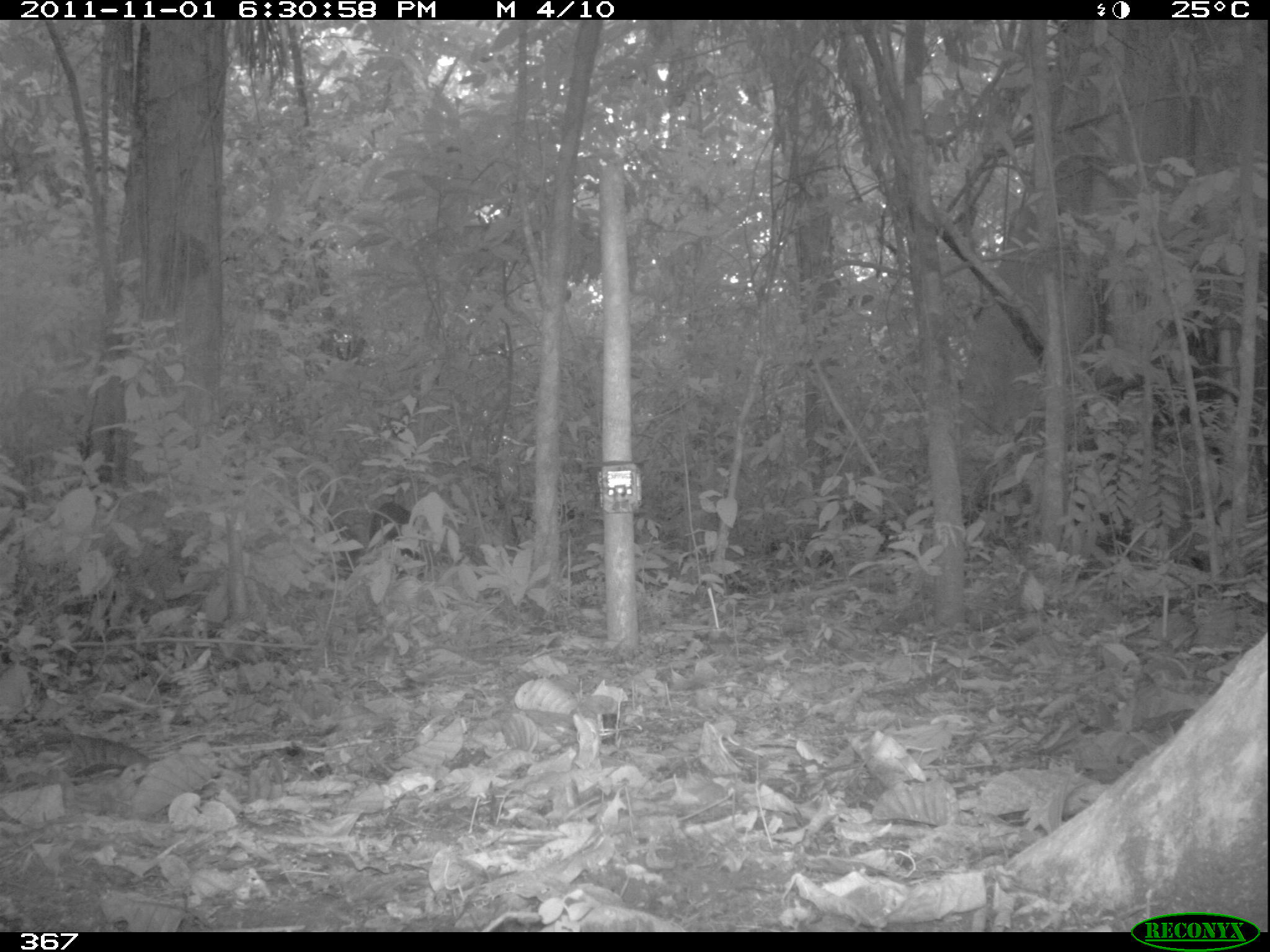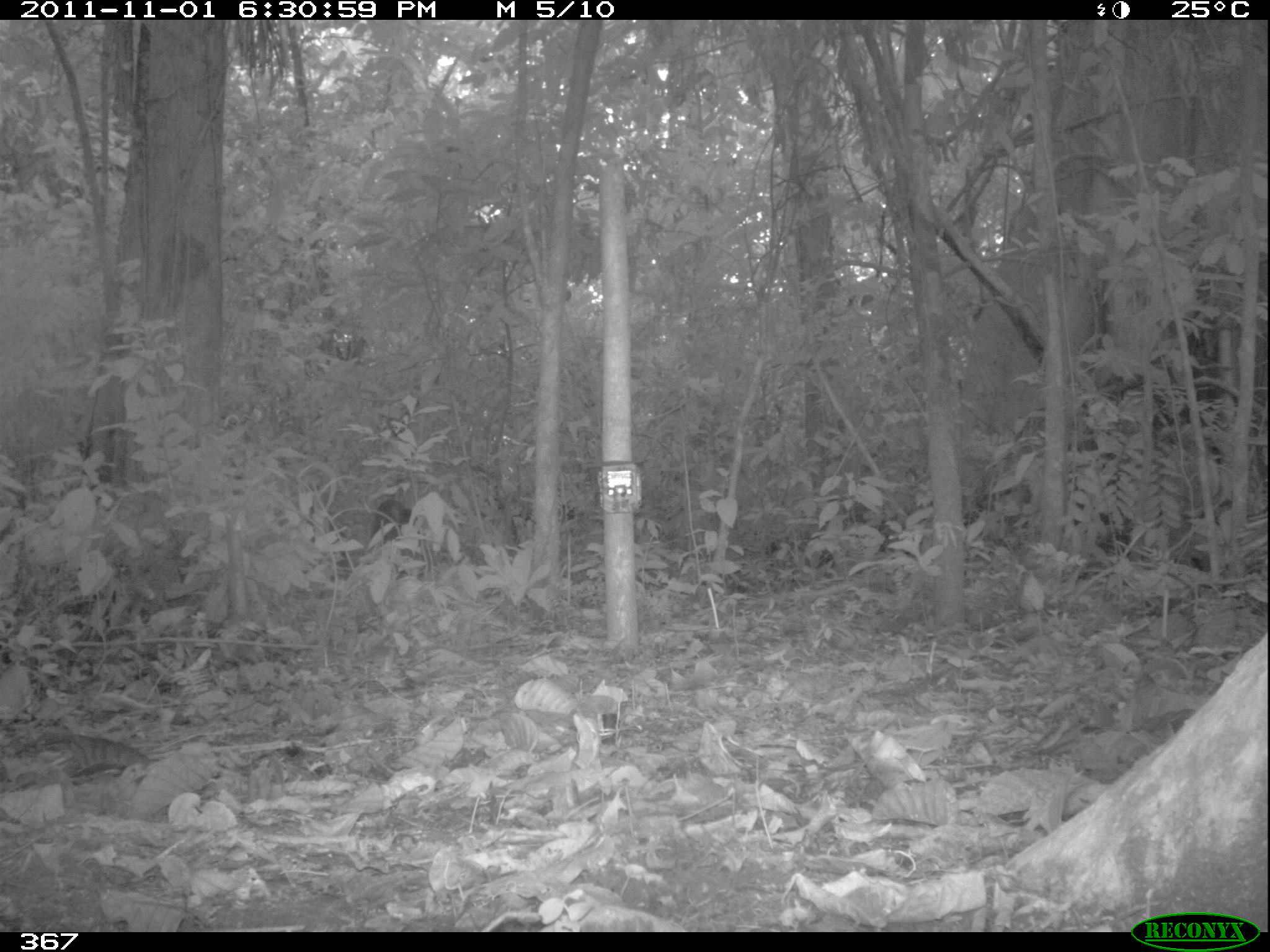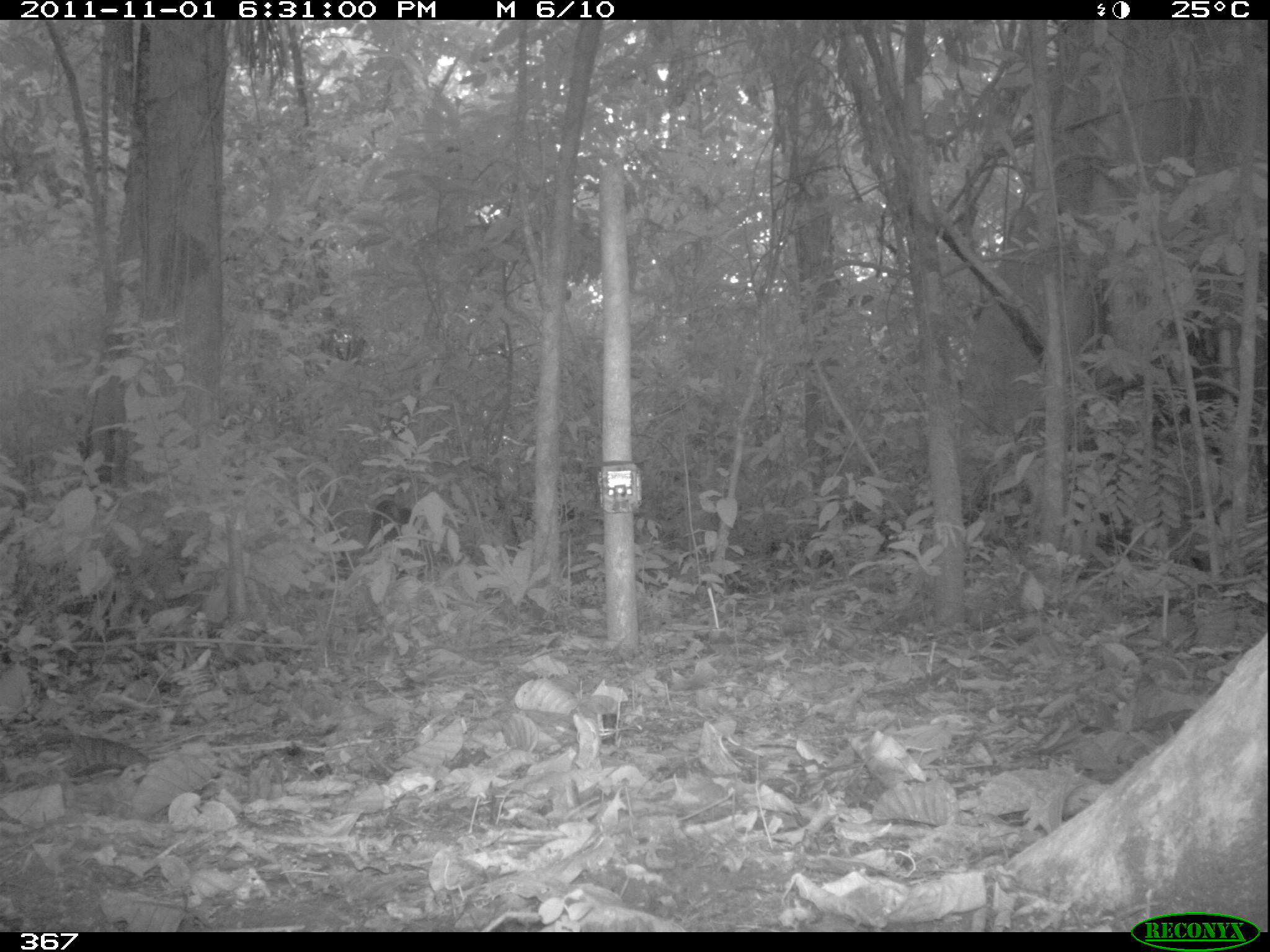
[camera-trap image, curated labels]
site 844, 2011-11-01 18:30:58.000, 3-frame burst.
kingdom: Animalia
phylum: Chordata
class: Mammalia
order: Artiodactyla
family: Tayassuidae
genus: Tayassu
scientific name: Tayassu pecari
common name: white-lipped peccary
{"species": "Tayassu pecari (white-lipped peccary)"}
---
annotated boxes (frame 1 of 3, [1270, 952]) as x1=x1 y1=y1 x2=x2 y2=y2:
tayassu pecari: x1=364 y1=499 x2=427 y2=574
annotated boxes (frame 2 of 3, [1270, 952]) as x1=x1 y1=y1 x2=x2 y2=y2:
tayassu pecari: x1=368 y1=499 x2=421 y2=552